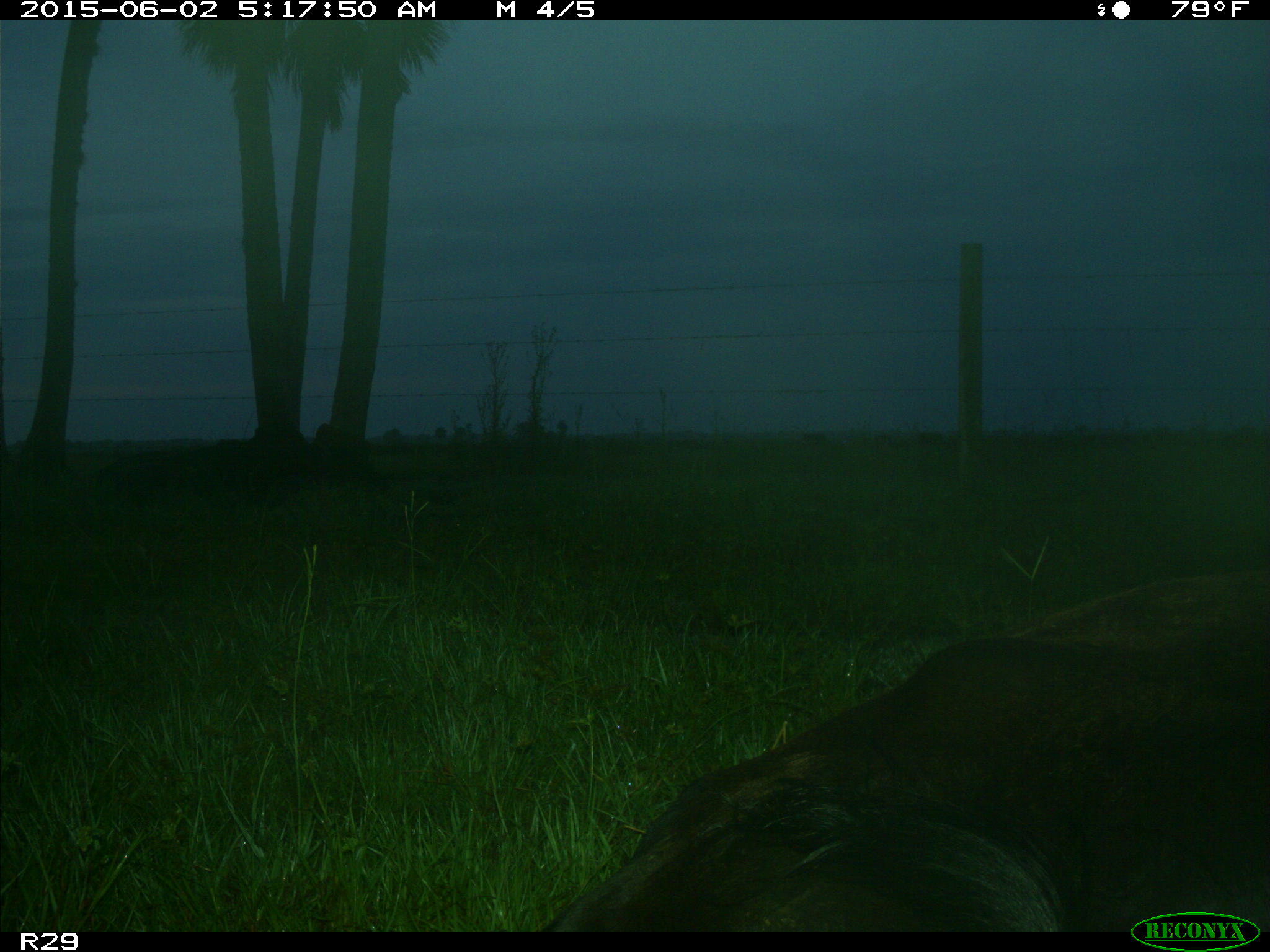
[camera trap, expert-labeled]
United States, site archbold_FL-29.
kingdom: Animalia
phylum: Chordata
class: Mammalia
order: Artiodactyla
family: Bovidae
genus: Bos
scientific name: Bos taurus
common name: domestic cow